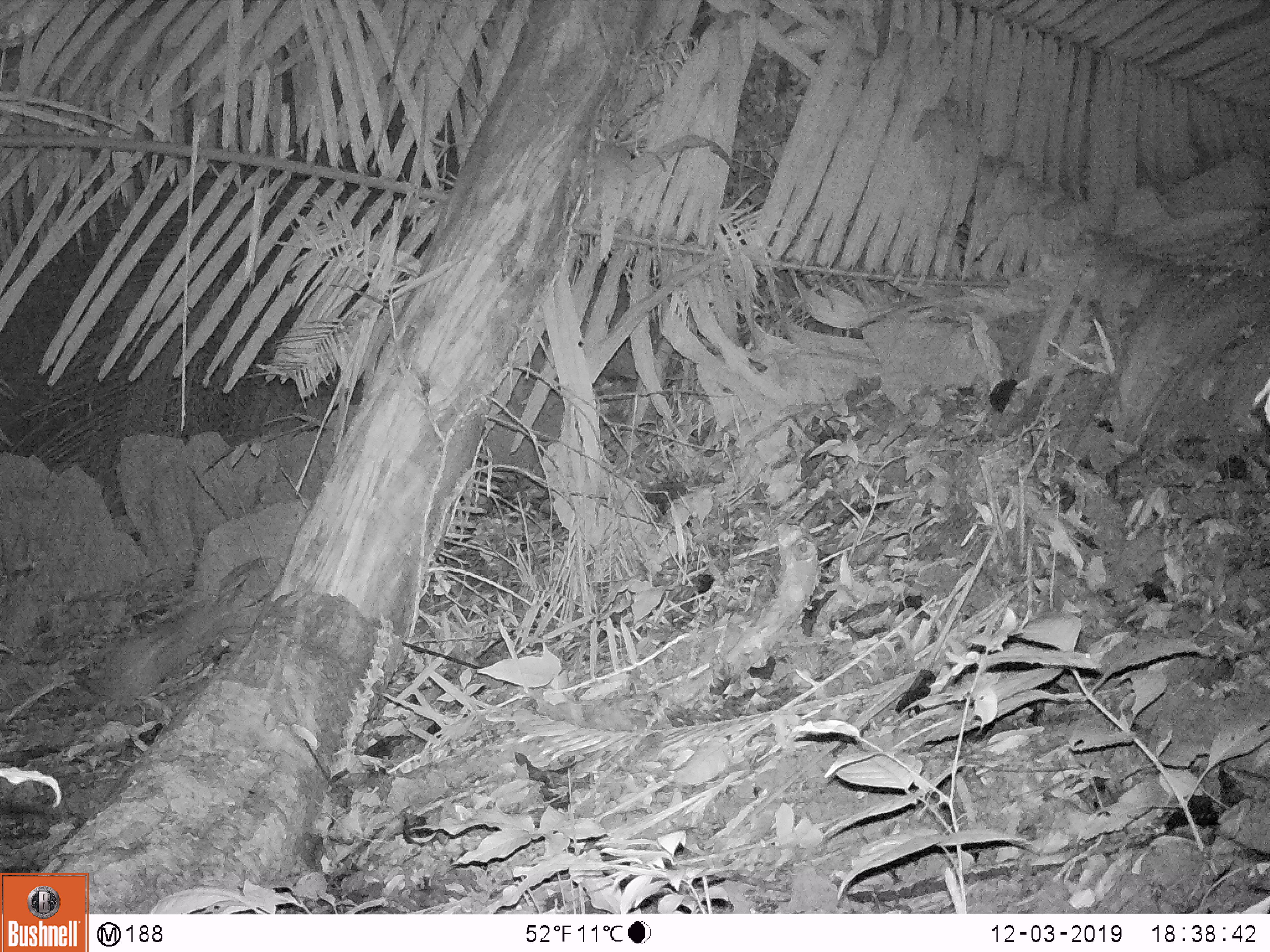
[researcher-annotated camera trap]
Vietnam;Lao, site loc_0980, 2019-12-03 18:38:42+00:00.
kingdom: Animalia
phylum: Chordata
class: Mammalia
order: Rodentia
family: Hystricidae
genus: Atherurus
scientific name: Atherurus macrourus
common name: asiatic brush-tailed porcupine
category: asiatic brush tailed porcupine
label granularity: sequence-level